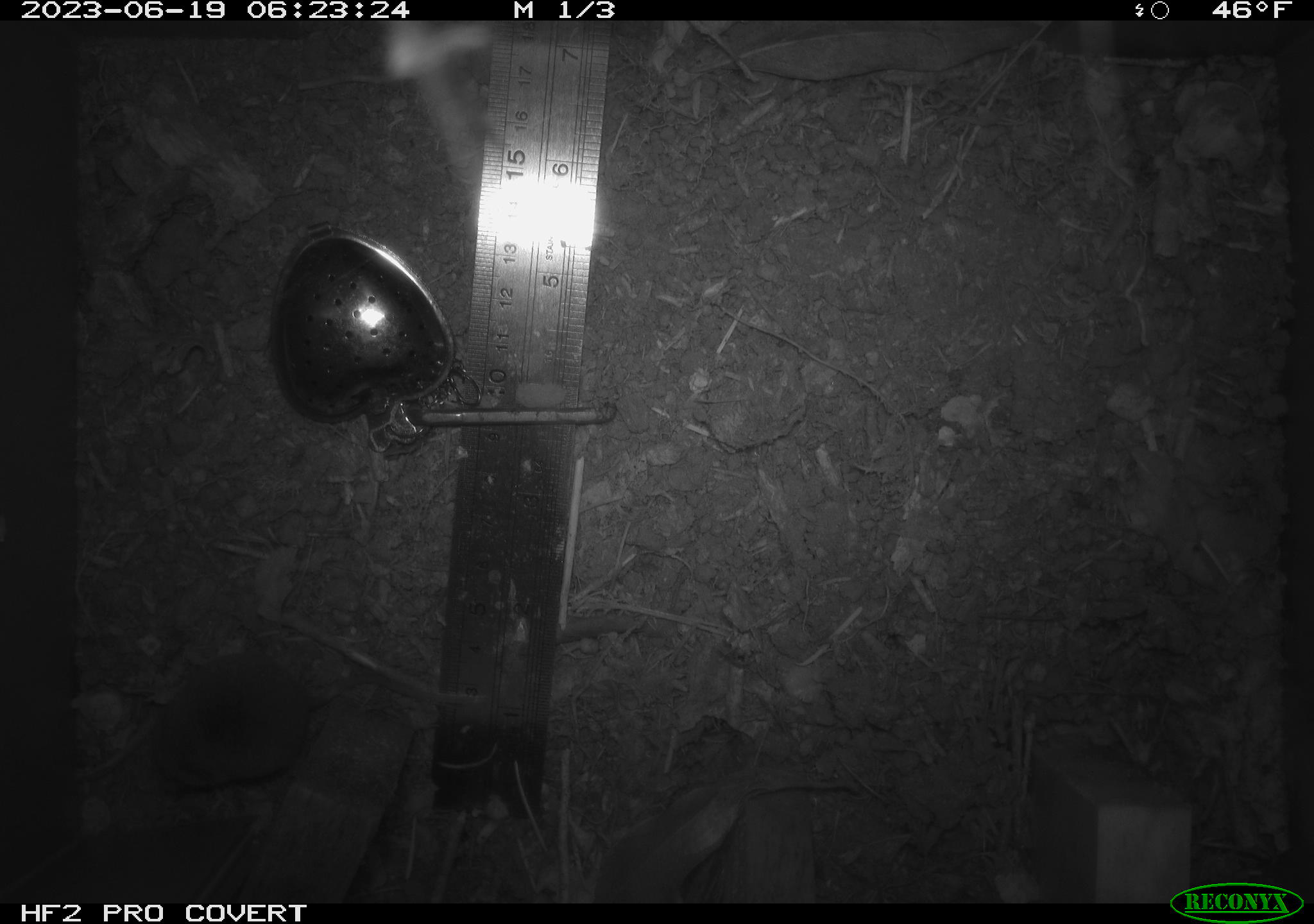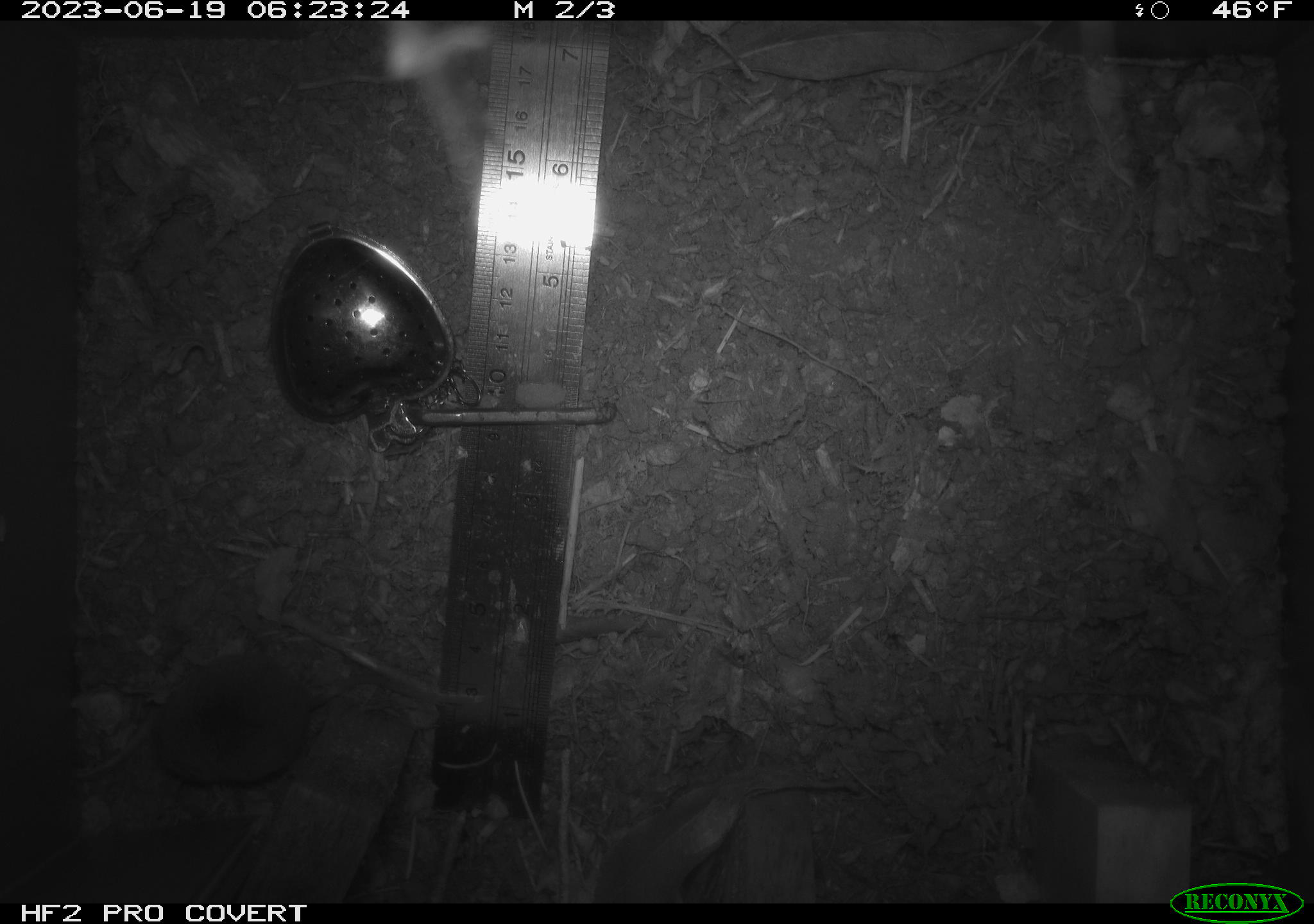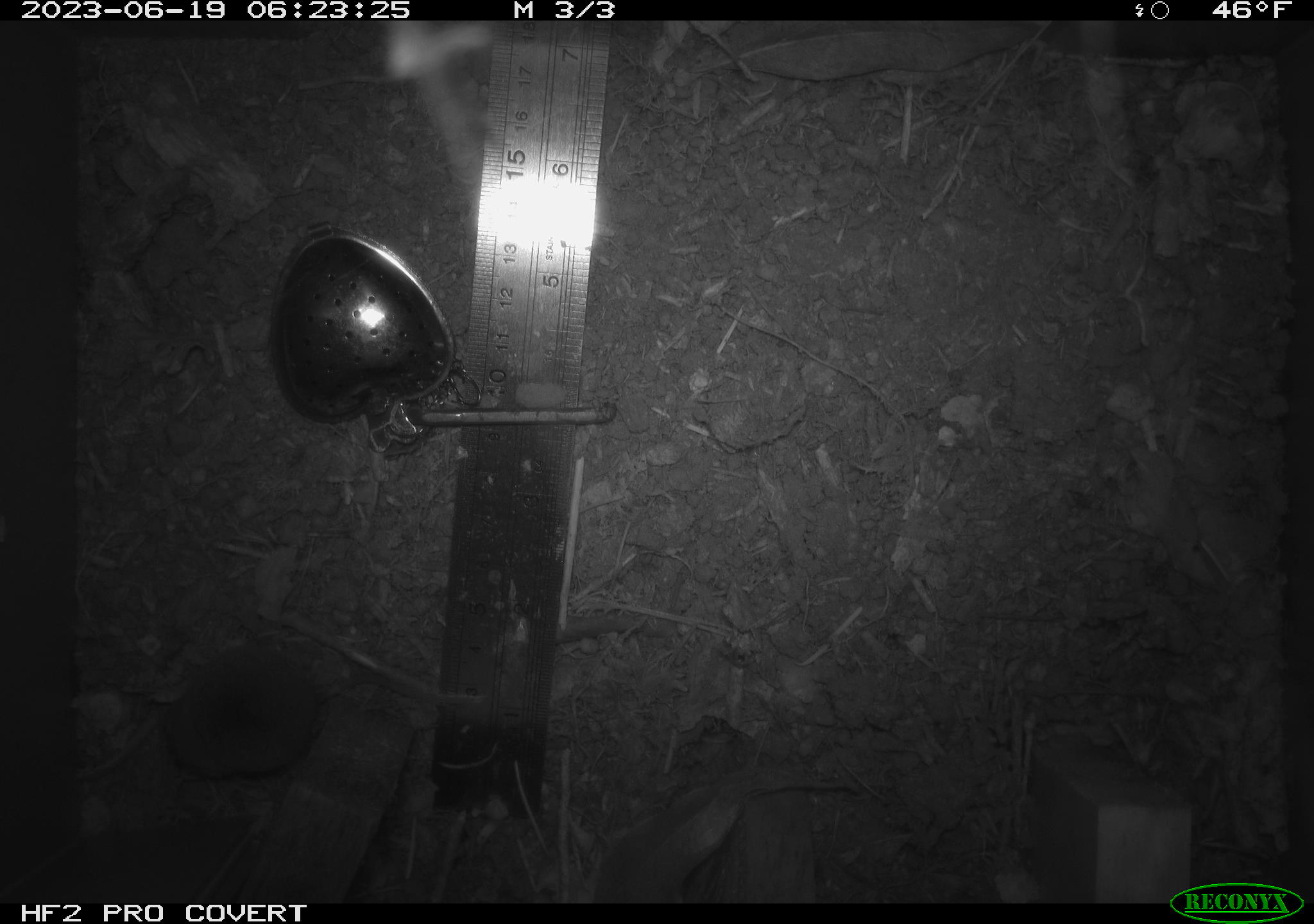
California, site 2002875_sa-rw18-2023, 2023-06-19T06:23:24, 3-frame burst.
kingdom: Animalia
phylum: Chordata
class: Mammalia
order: Eulipotyphla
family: Soricidae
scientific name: Soricidae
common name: shrews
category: soricidae family